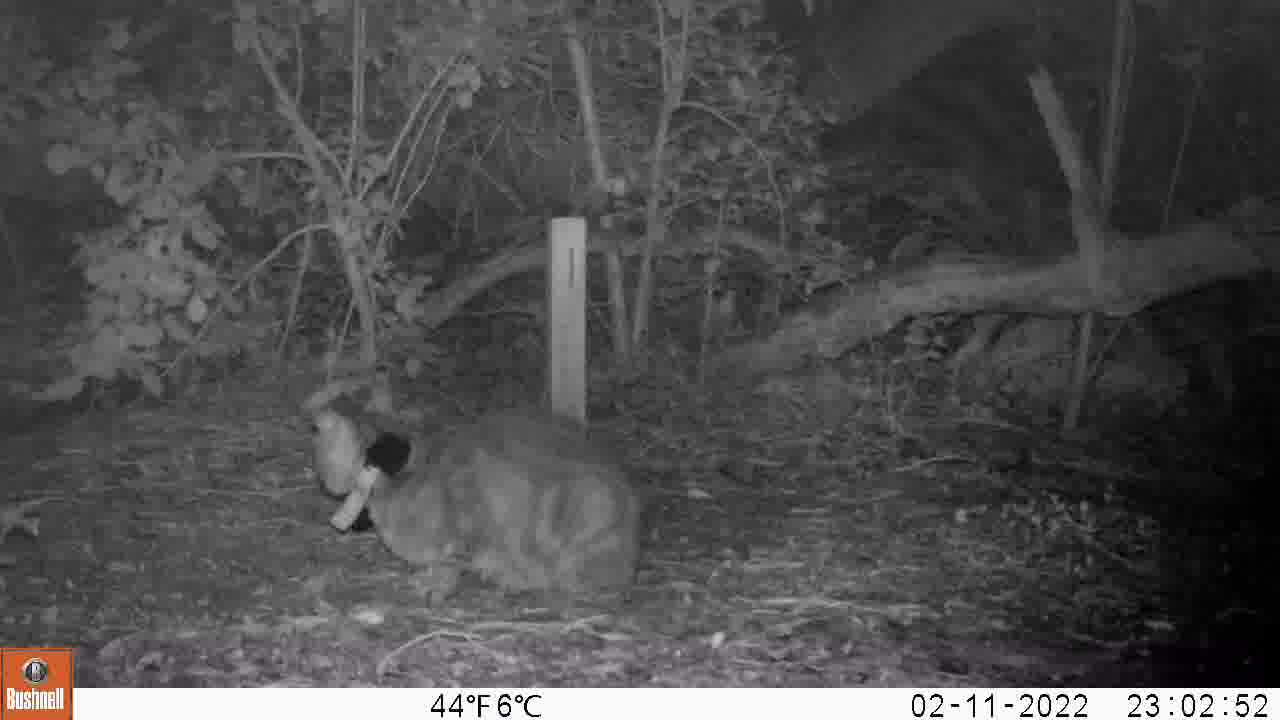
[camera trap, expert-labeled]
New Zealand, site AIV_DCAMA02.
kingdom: Animalia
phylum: Chordata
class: Mammalia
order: Carnivora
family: Felidae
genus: Felis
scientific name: Felis catus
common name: domestic cat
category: cat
Cat (domestic cat) (Felis catus).